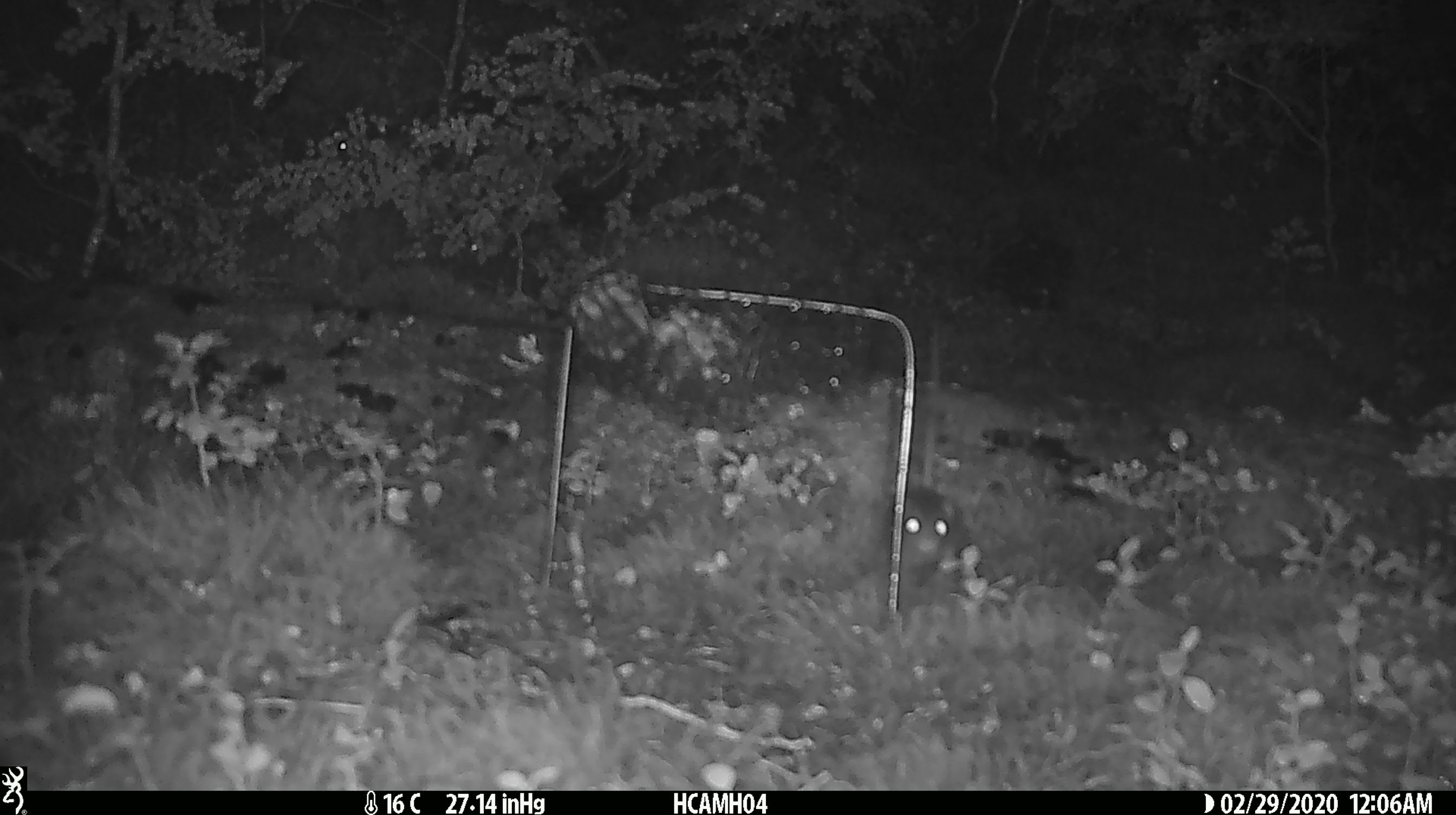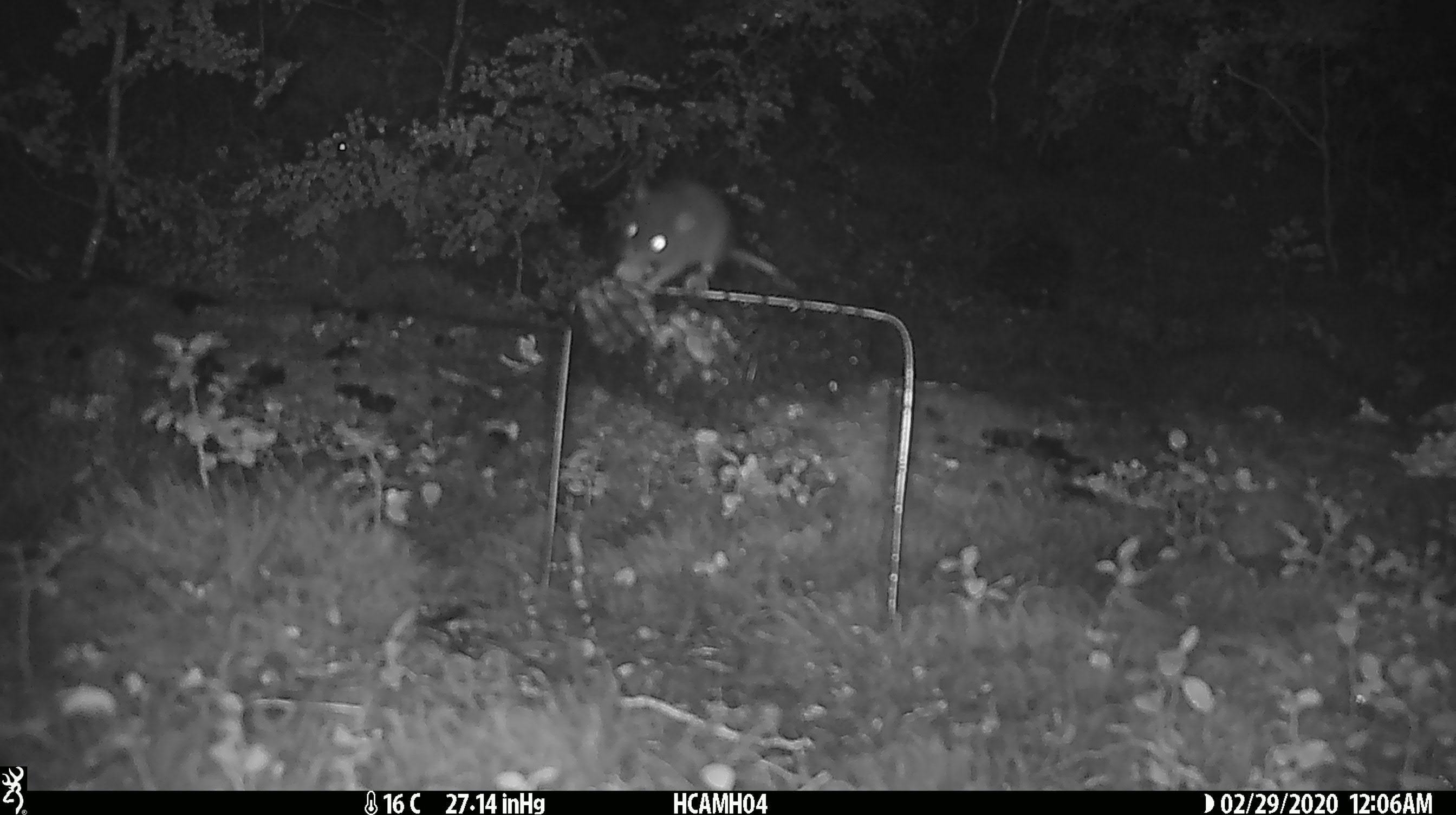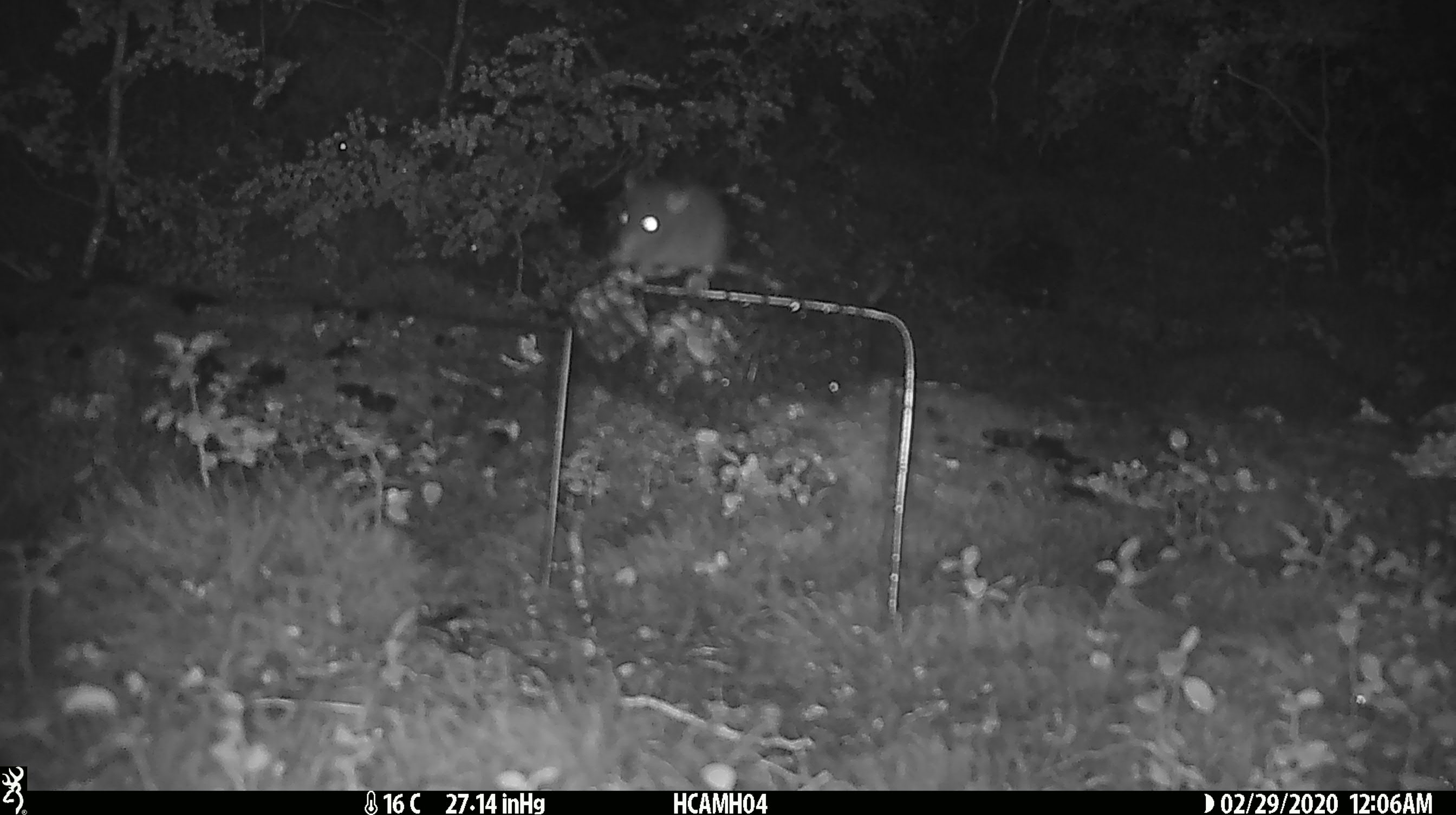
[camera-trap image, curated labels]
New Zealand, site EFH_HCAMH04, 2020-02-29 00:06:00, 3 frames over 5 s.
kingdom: Animalia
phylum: Chordata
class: Mammalia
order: Rodentia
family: Muridae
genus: Mus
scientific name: Mus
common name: mouse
Mouse (Mus).